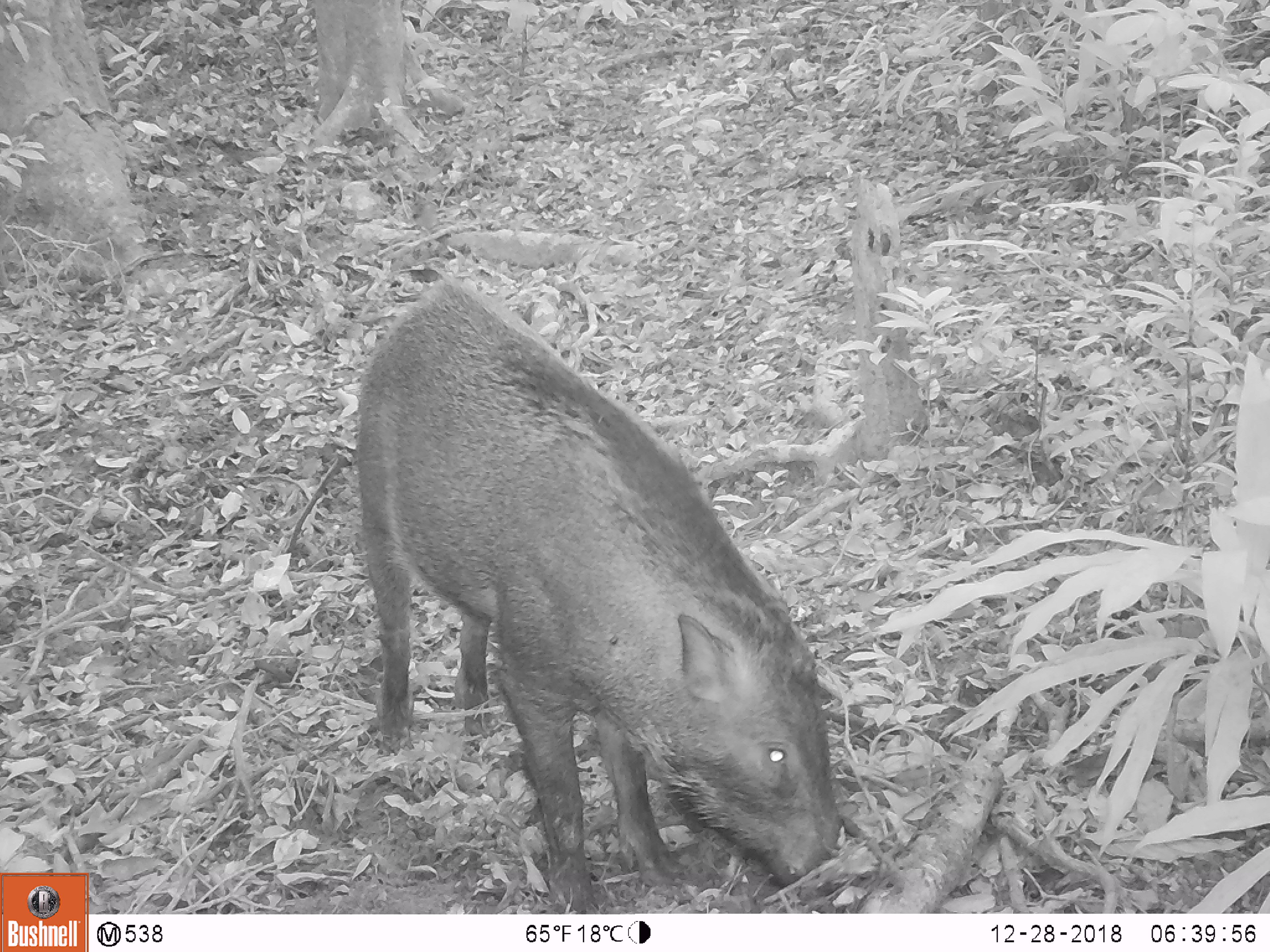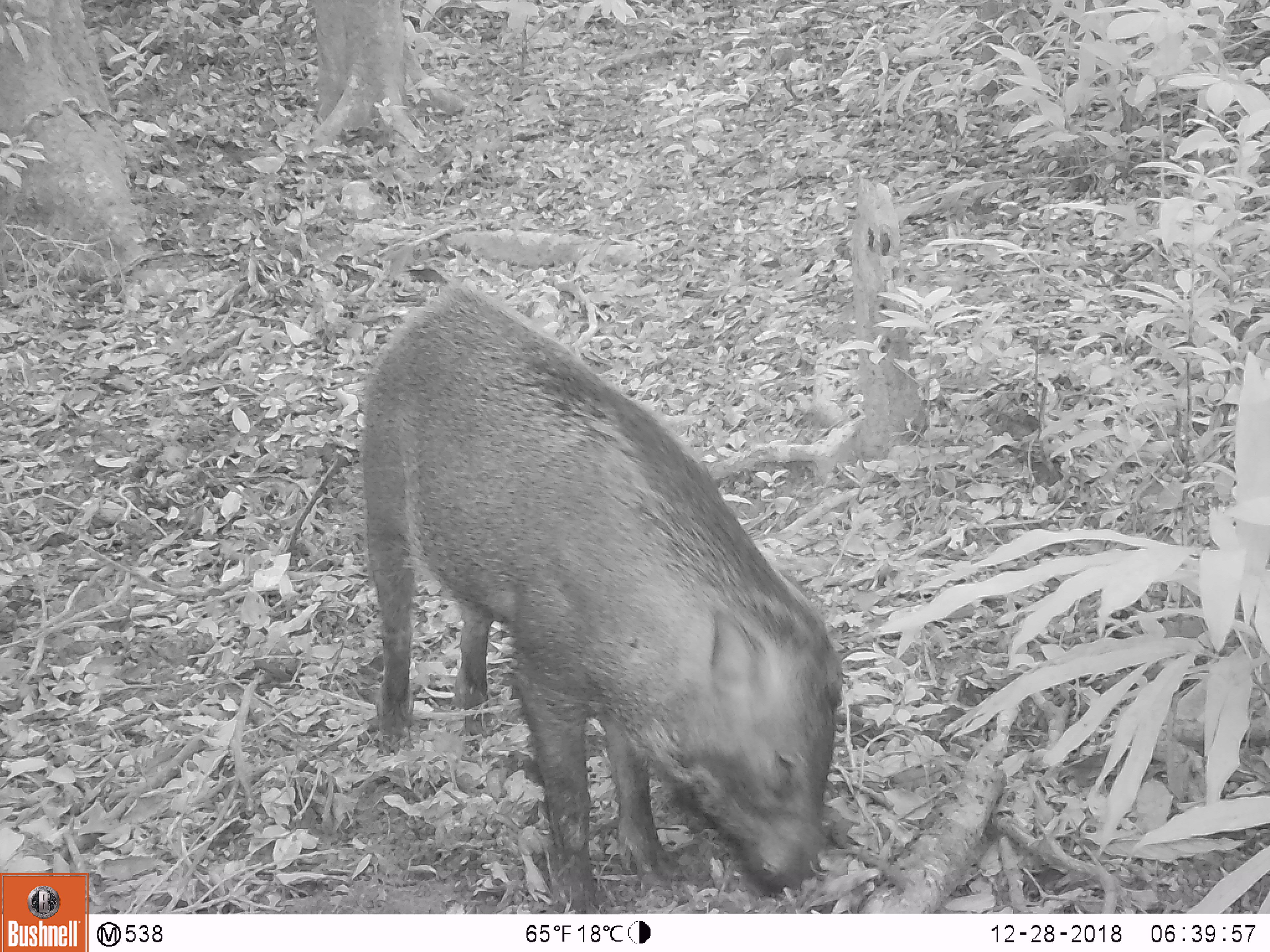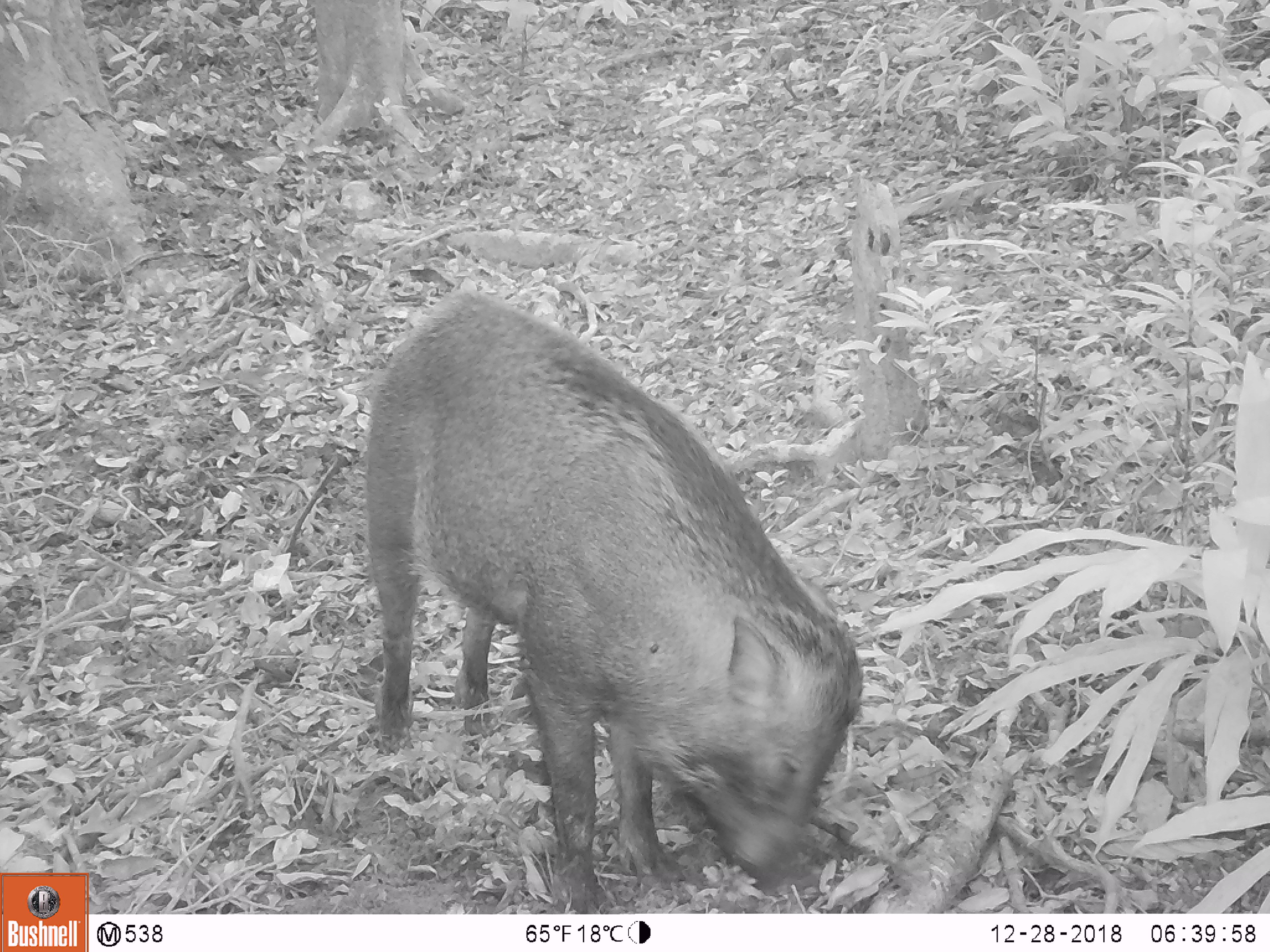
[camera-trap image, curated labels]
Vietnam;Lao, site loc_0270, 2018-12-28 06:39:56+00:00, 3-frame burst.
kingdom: Animalia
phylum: Chordata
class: Mammalia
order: Artiodactyla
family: Suidae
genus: Sus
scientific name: Sus scrofa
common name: eurasian wild pig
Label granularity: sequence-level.